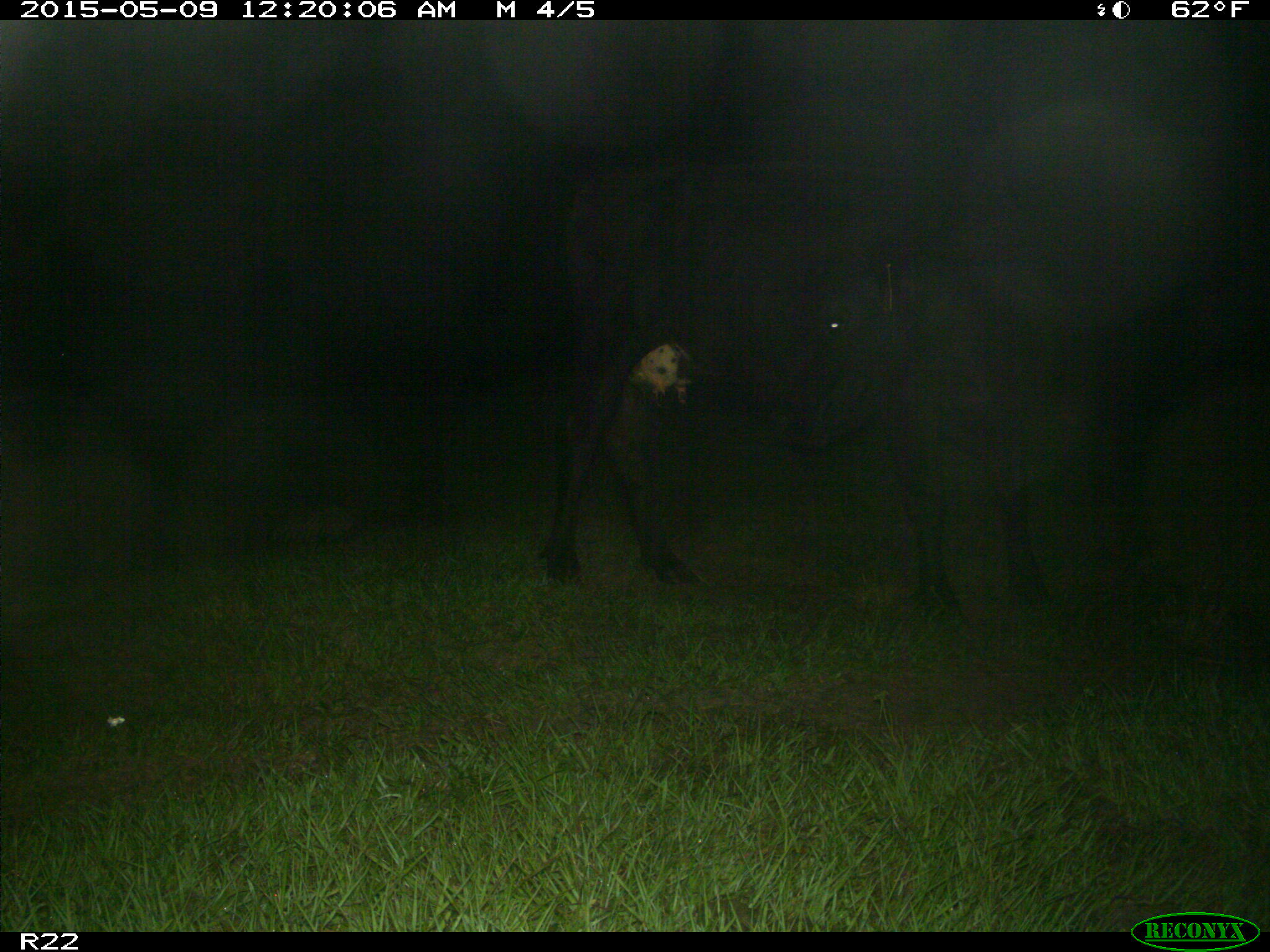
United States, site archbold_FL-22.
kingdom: Animalia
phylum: Chordata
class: Mammalia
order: Artiodactyla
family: Bovidae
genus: Bos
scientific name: Bos taurus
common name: domestic cow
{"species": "Bos taurus (domestic cow)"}